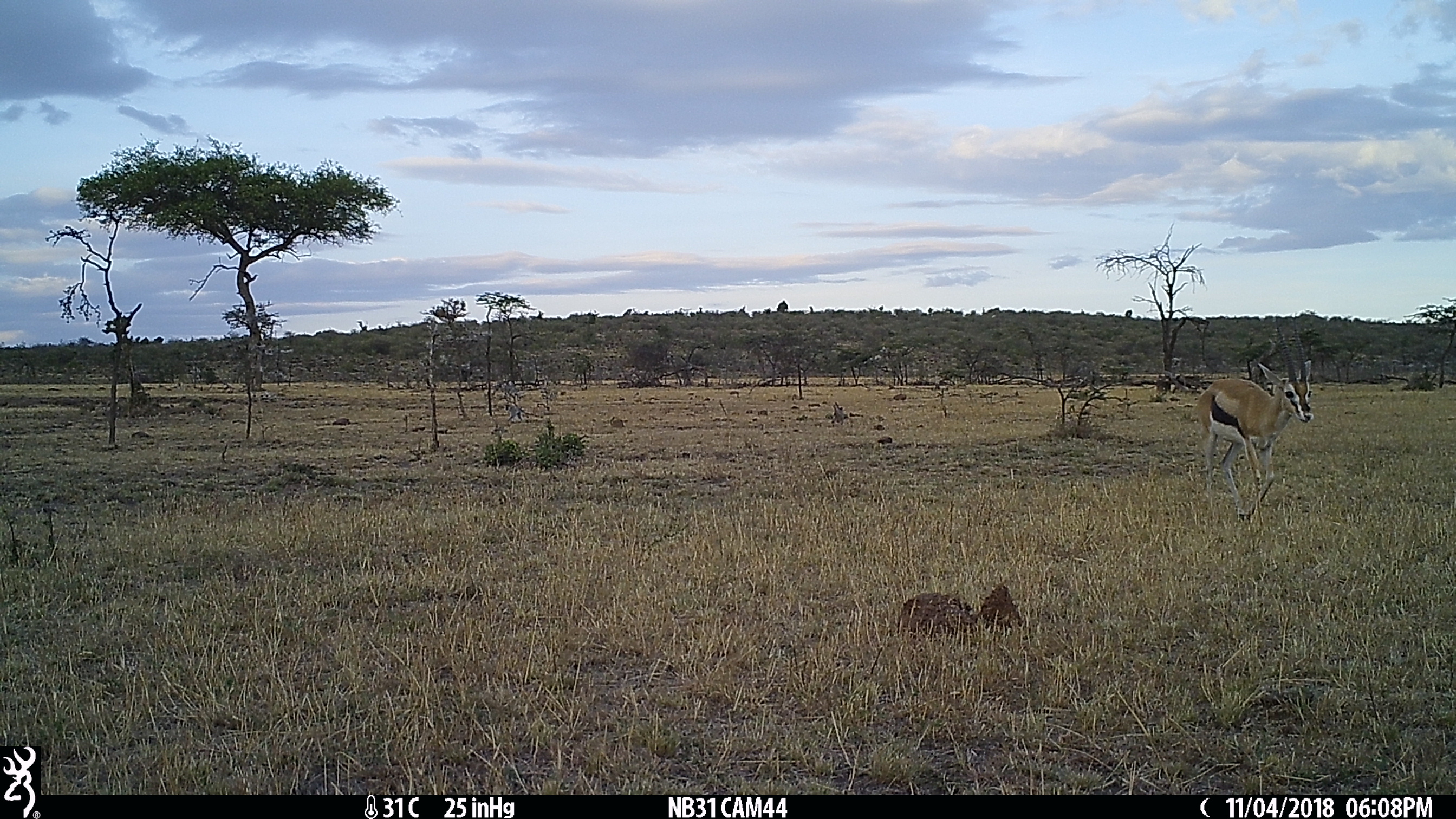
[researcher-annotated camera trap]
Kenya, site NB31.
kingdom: Animalia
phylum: Chordata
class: Mammalia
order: Artiodactyla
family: Bovidae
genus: Eudorcas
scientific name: Eudorcas thomsonii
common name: thomon's gazelle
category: gazelle thomsons